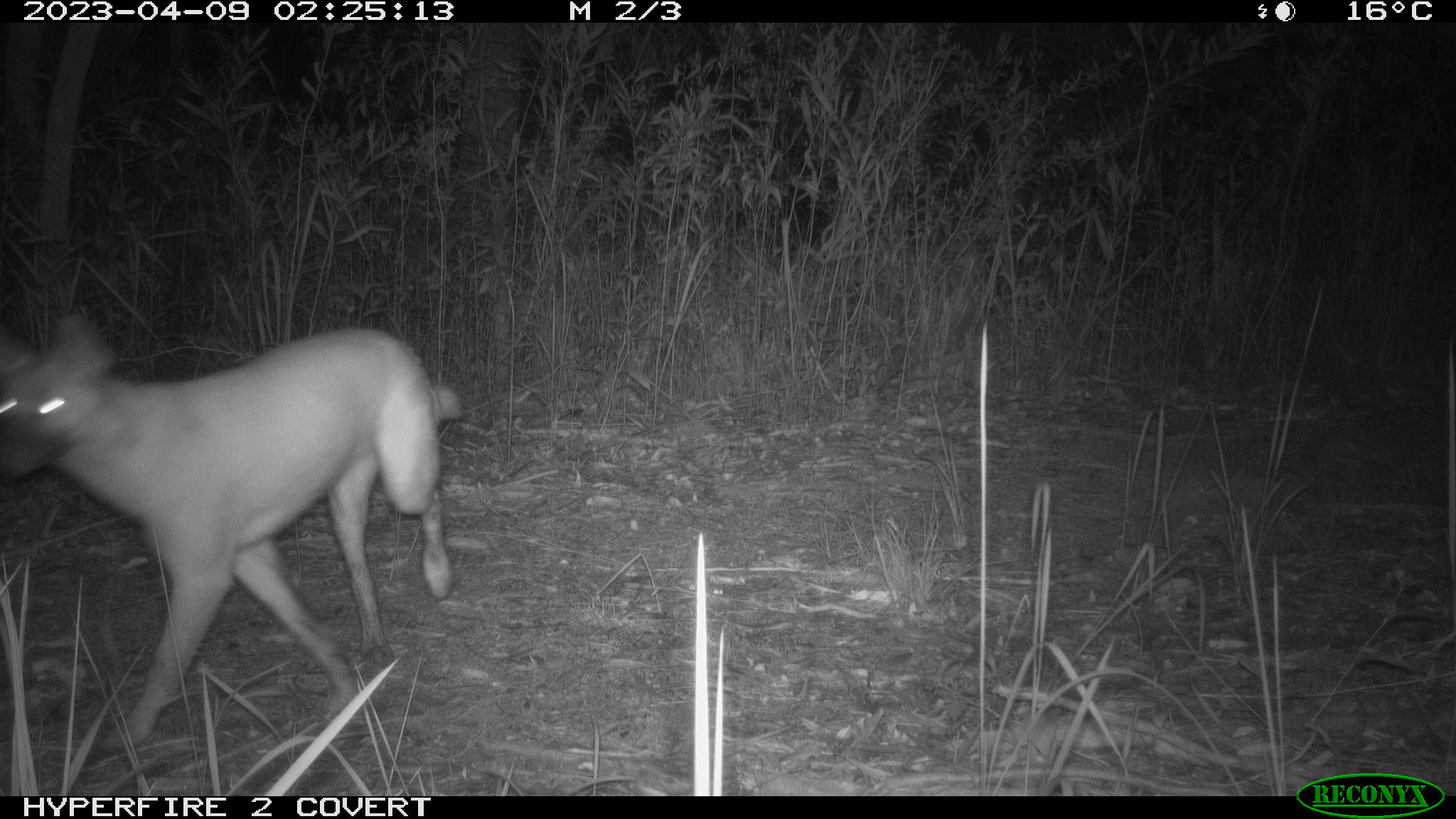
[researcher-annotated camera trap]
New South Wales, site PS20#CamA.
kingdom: Animalia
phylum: Chordata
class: Mammalia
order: Carnivora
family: Canidae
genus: Canis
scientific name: Canis familiaris dingo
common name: dingo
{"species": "dingo (Canis familiaris dingo)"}